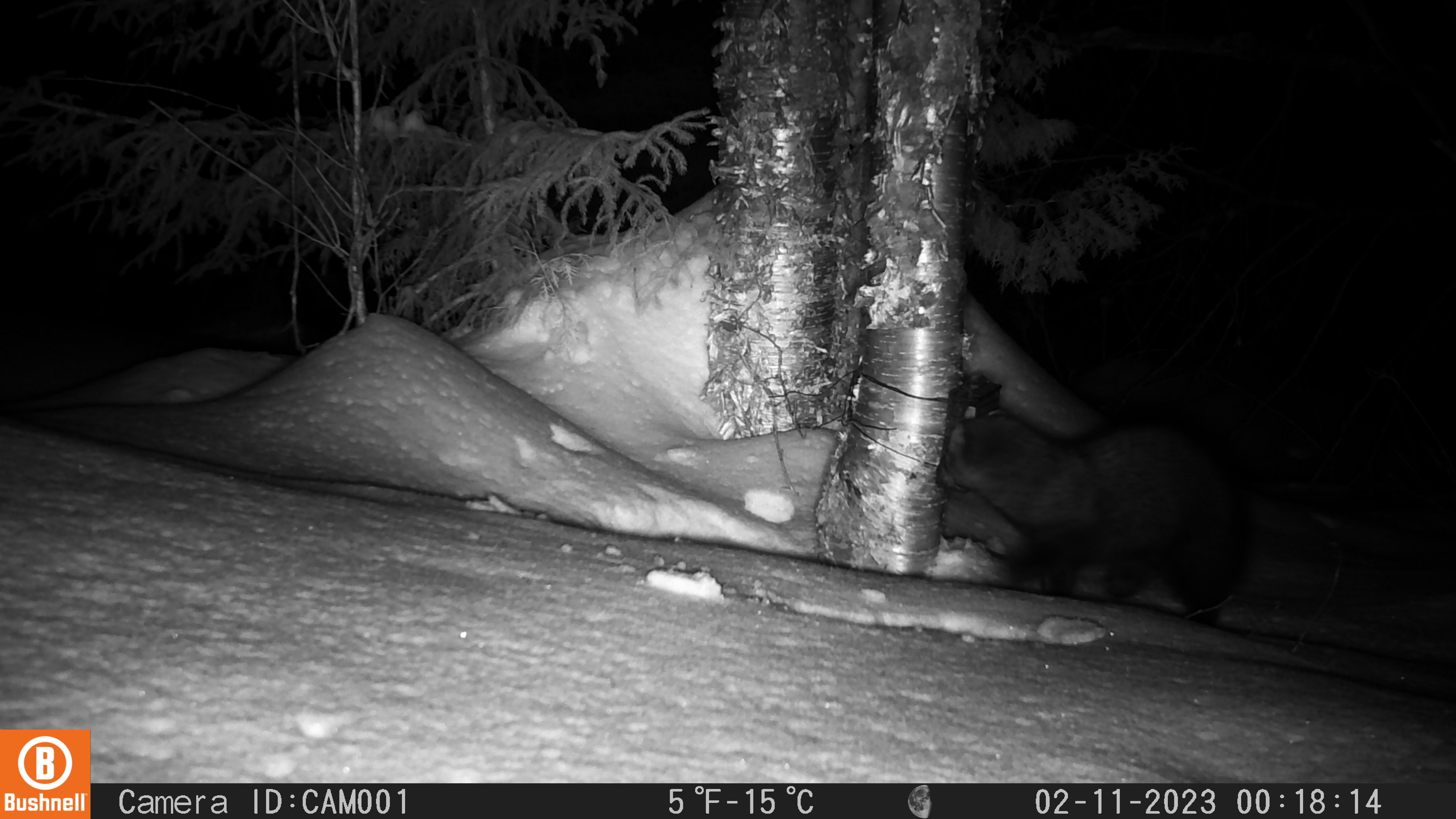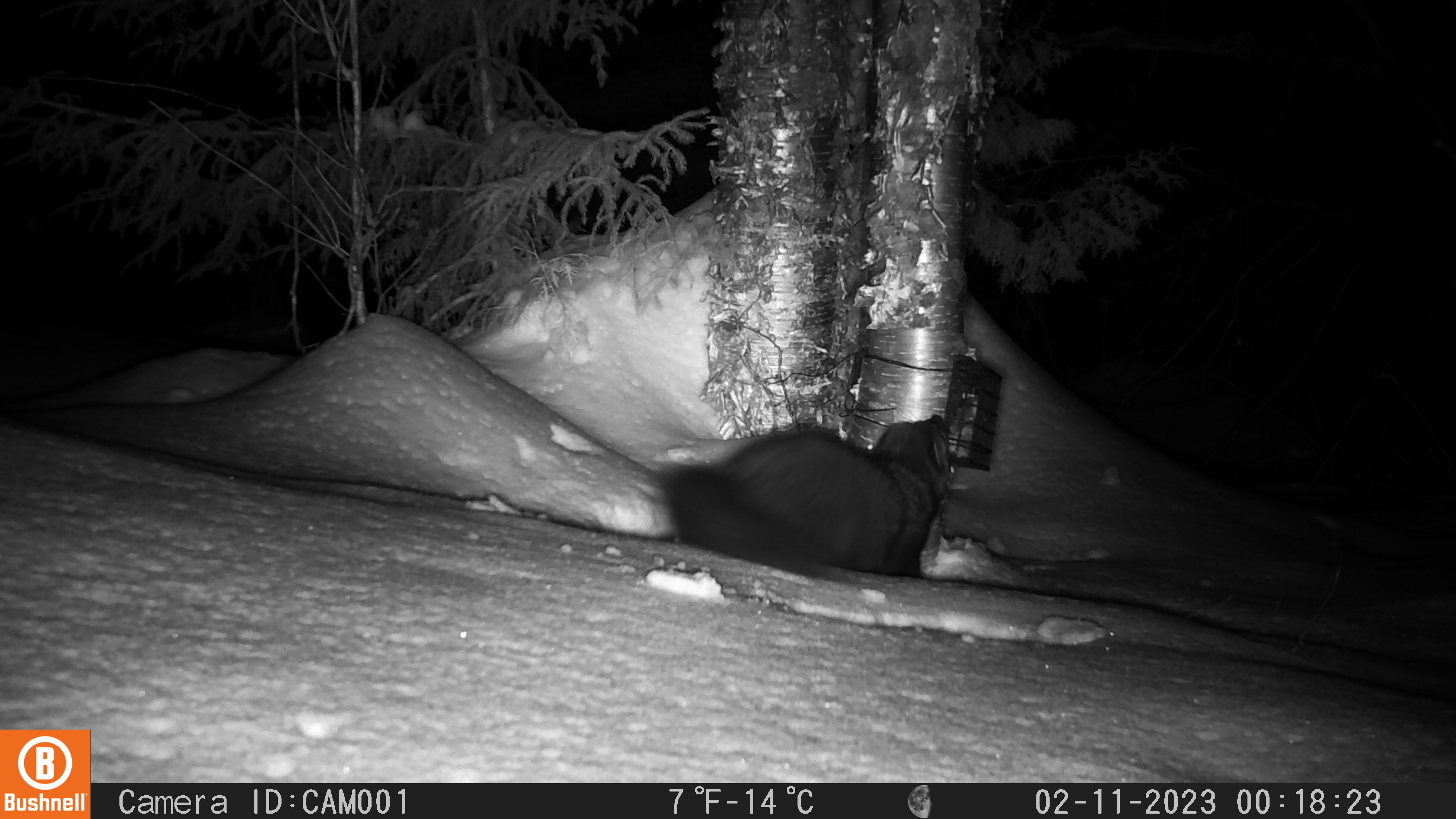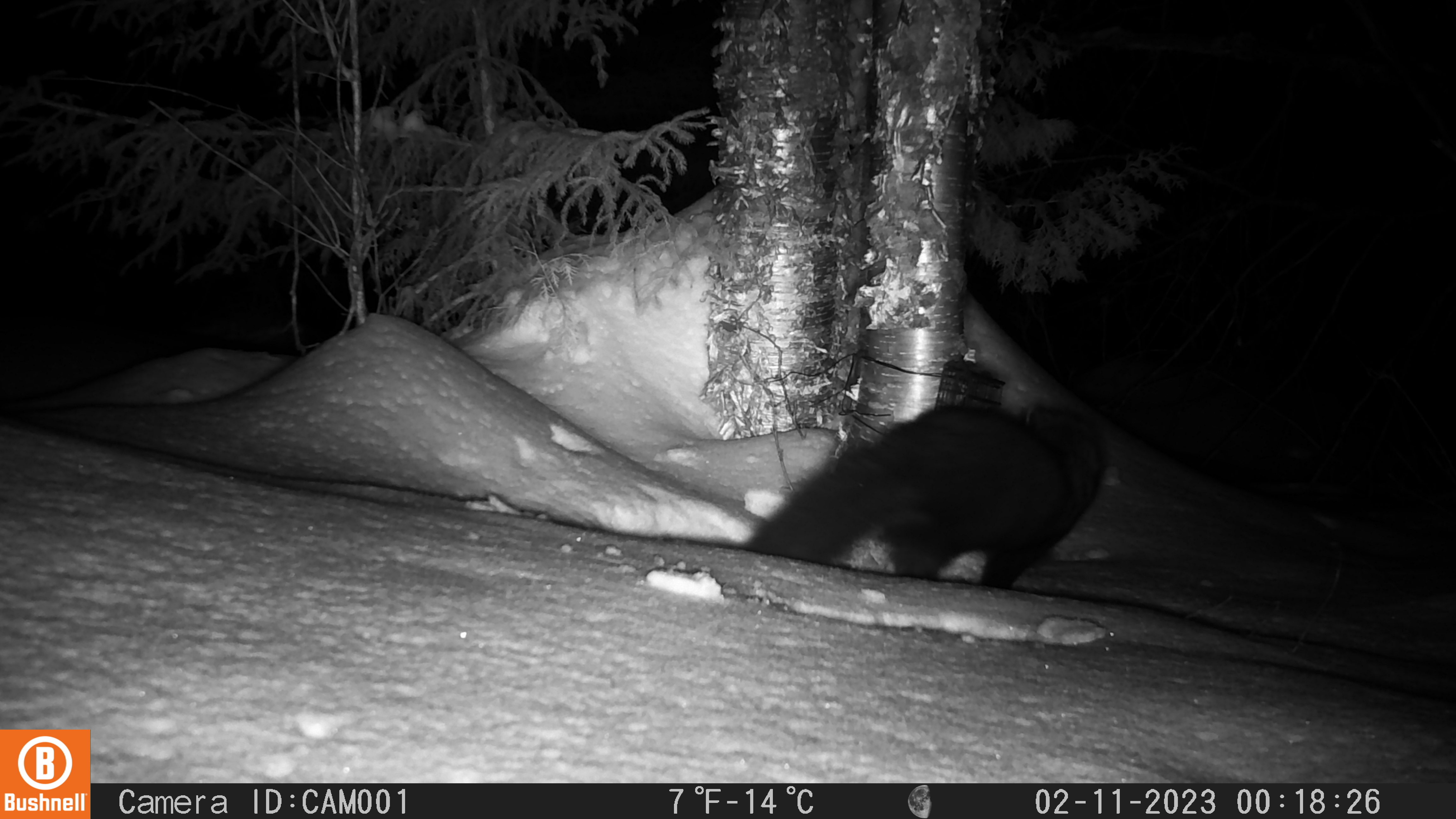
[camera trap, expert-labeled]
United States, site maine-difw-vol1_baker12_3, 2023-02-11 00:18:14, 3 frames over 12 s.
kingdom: Animalia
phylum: Chordata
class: Mammalia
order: Carnivora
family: Mustelidae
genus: Pekania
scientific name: Pekania pennanti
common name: fisher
Fisher (Pekania pennanti).